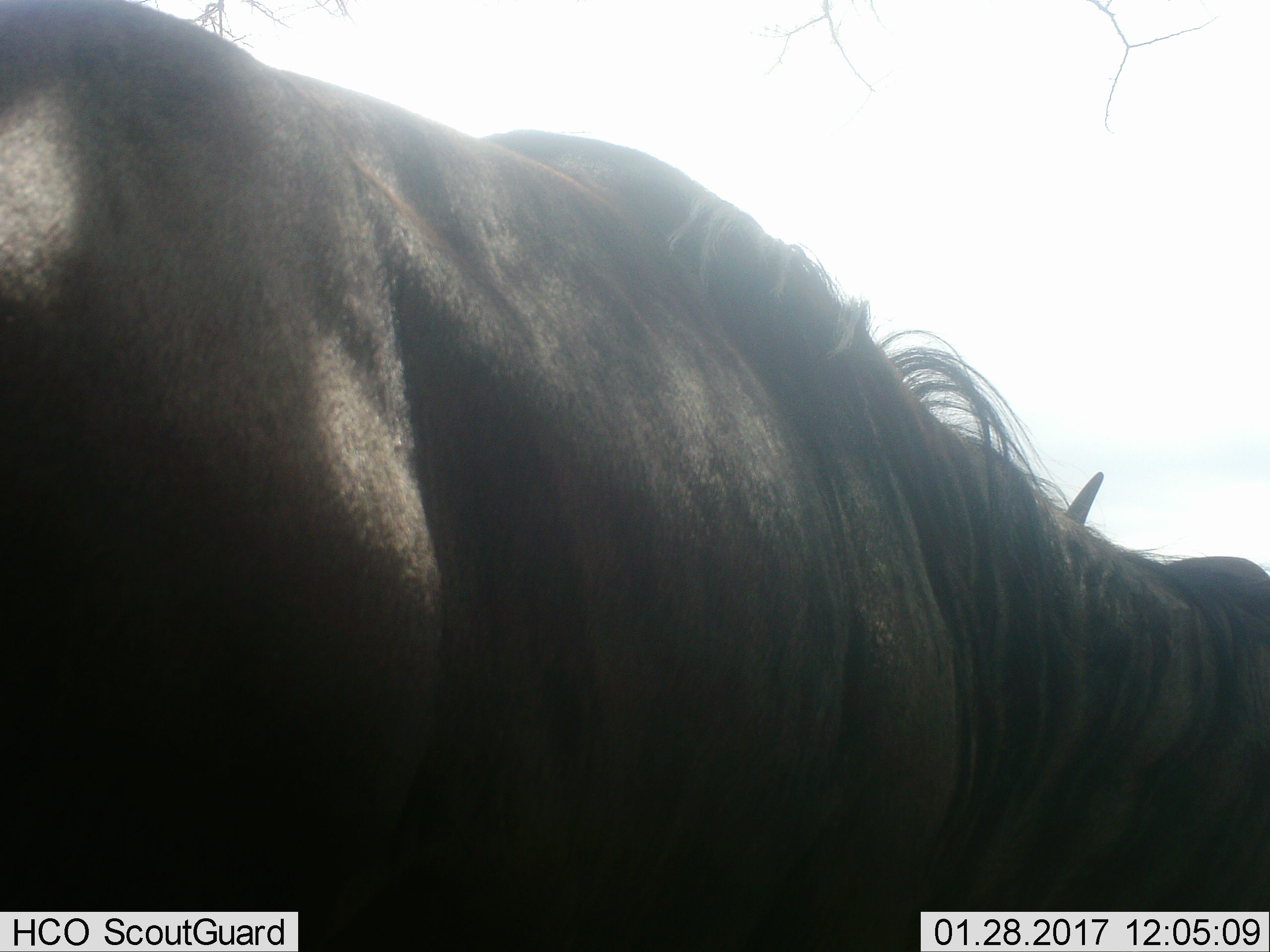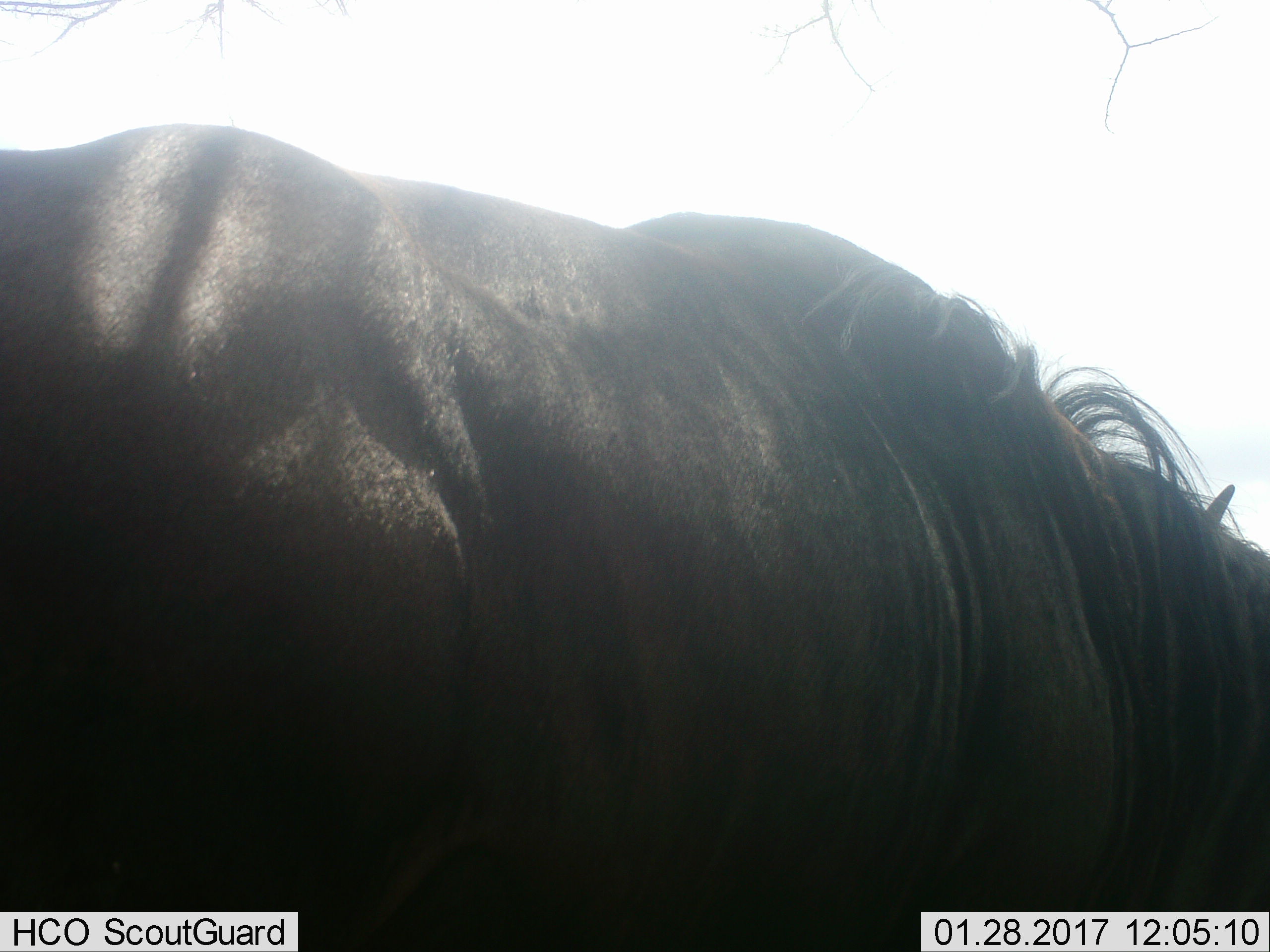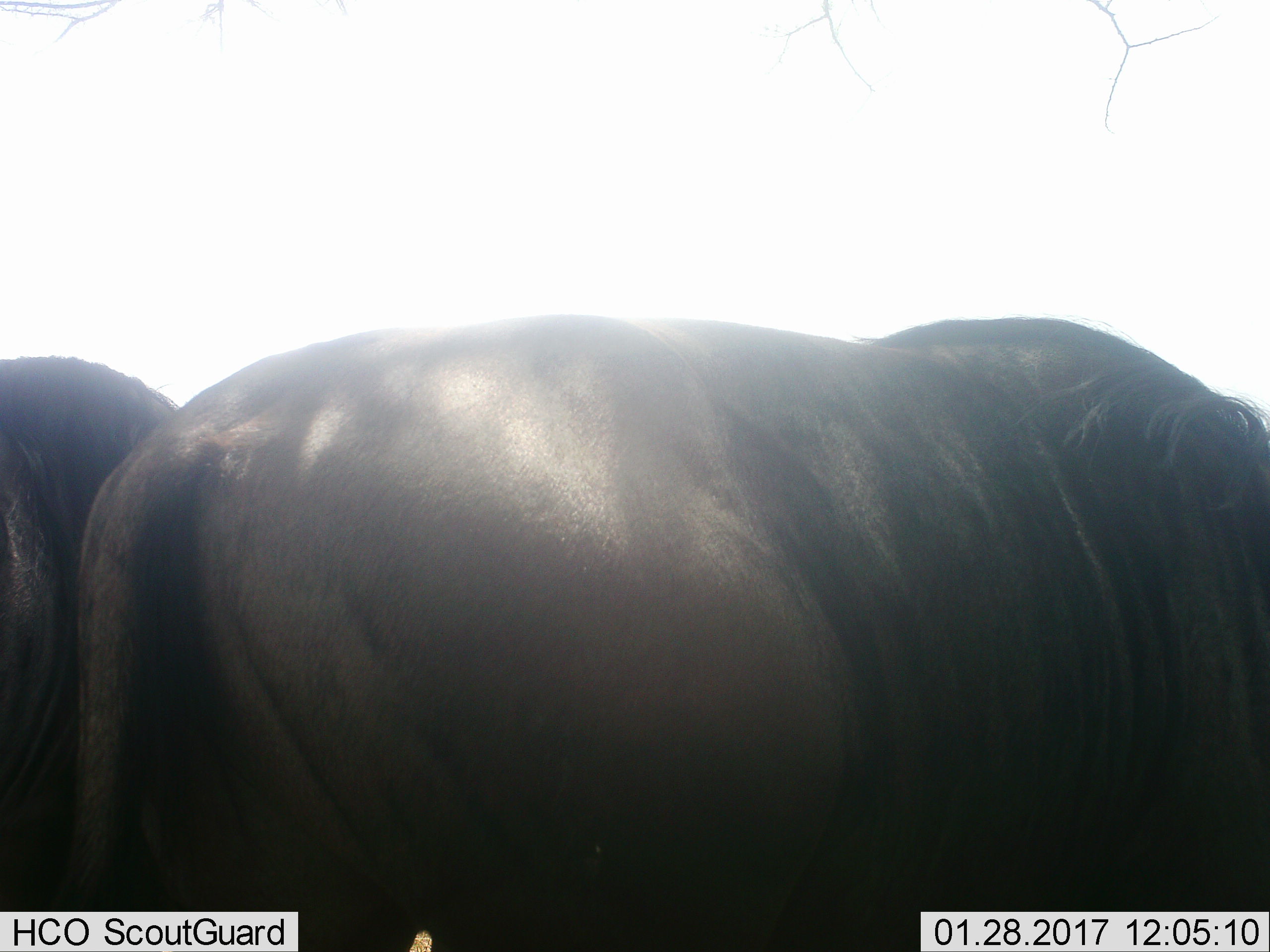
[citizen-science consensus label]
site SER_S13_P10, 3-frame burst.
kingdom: Animalia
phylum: Chordata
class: Mammalia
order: Artiodactyla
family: Bovidae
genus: Connochaetes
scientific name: Connochaetes taurinus taurinus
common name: blue wildebeest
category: wildebeestblue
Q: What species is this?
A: Wildebeestblue (blue wildebeest) (Connochaetes taurinus taurinus).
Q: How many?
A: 2.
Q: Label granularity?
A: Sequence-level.